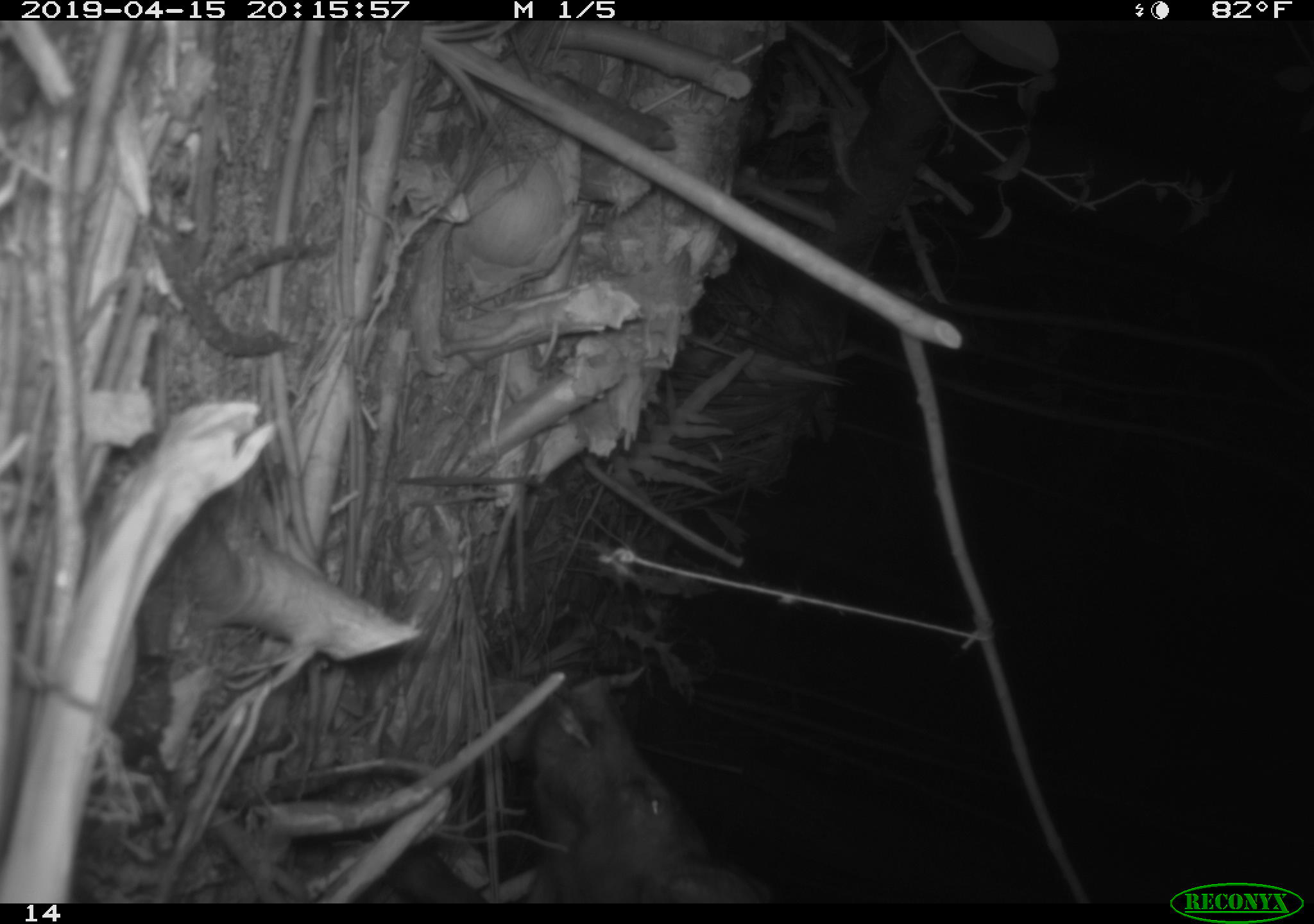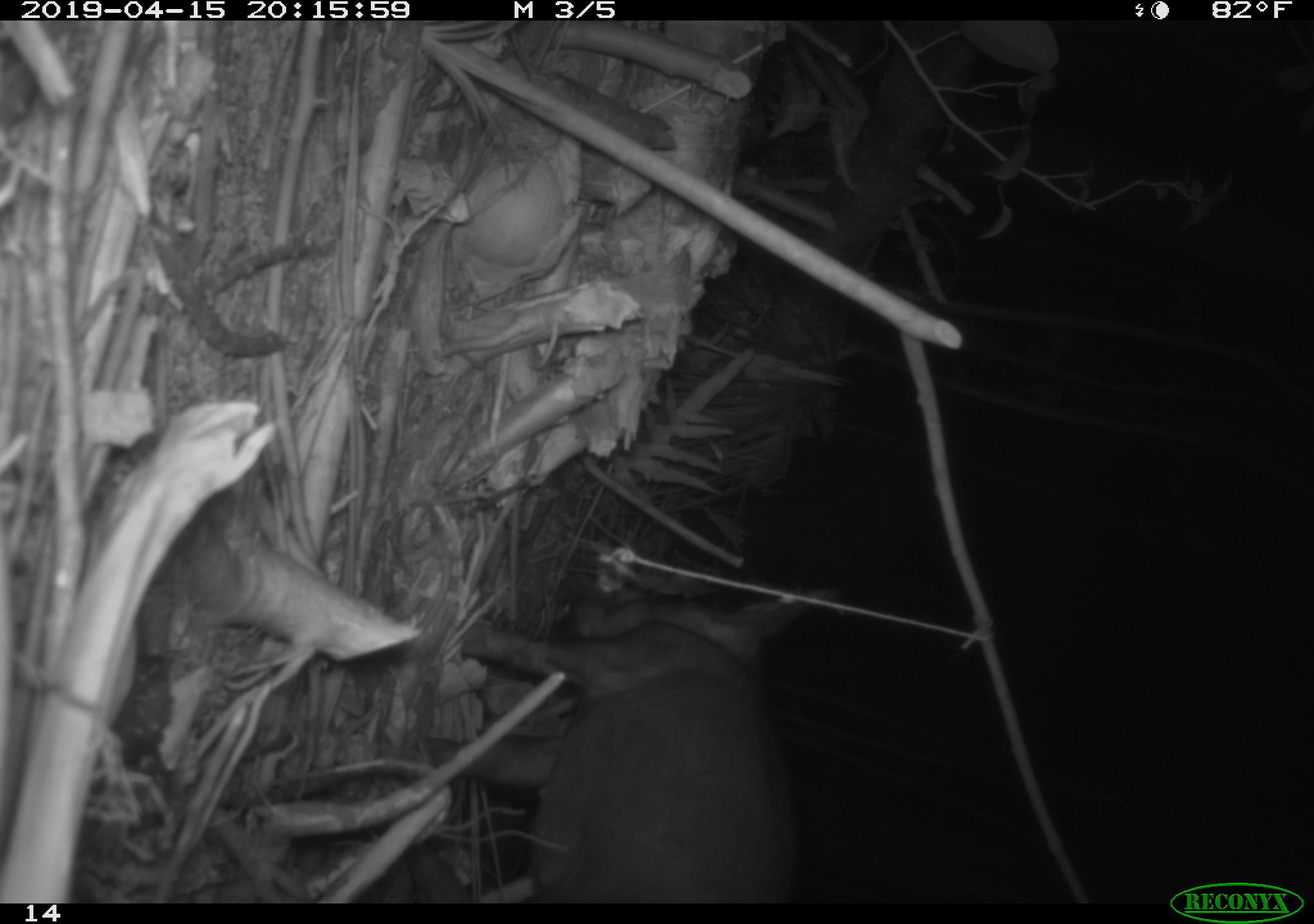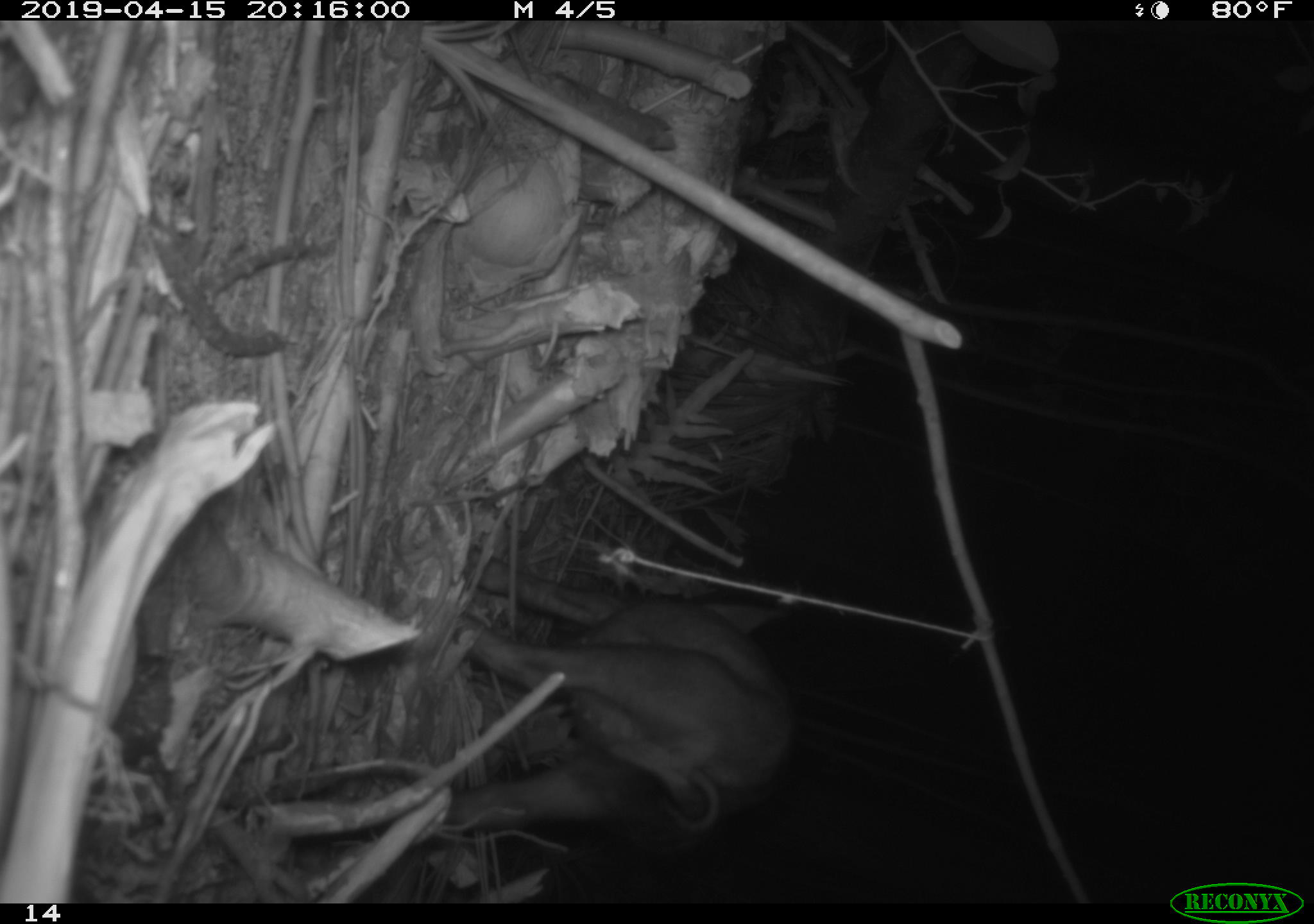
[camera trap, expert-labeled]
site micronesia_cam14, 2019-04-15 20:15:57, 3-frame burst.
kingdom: Animalia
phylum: Chordata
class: Mammalia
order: Artiodactyla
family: Suidae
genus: Sus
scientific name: Sus scrofa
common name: pig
Pig (Sus scrofa).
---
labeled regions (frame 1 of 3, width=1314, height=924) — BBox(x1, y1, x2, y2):
pig: BBox(506, 668, 769, 905)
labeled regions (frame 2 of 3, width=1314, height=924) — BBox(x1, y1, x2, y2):
pig: BBox(415, 586, 805, 903)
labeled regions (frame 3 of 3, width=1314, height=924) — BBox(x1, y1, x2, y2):
pig: BBox(397, 586, 785, 867)